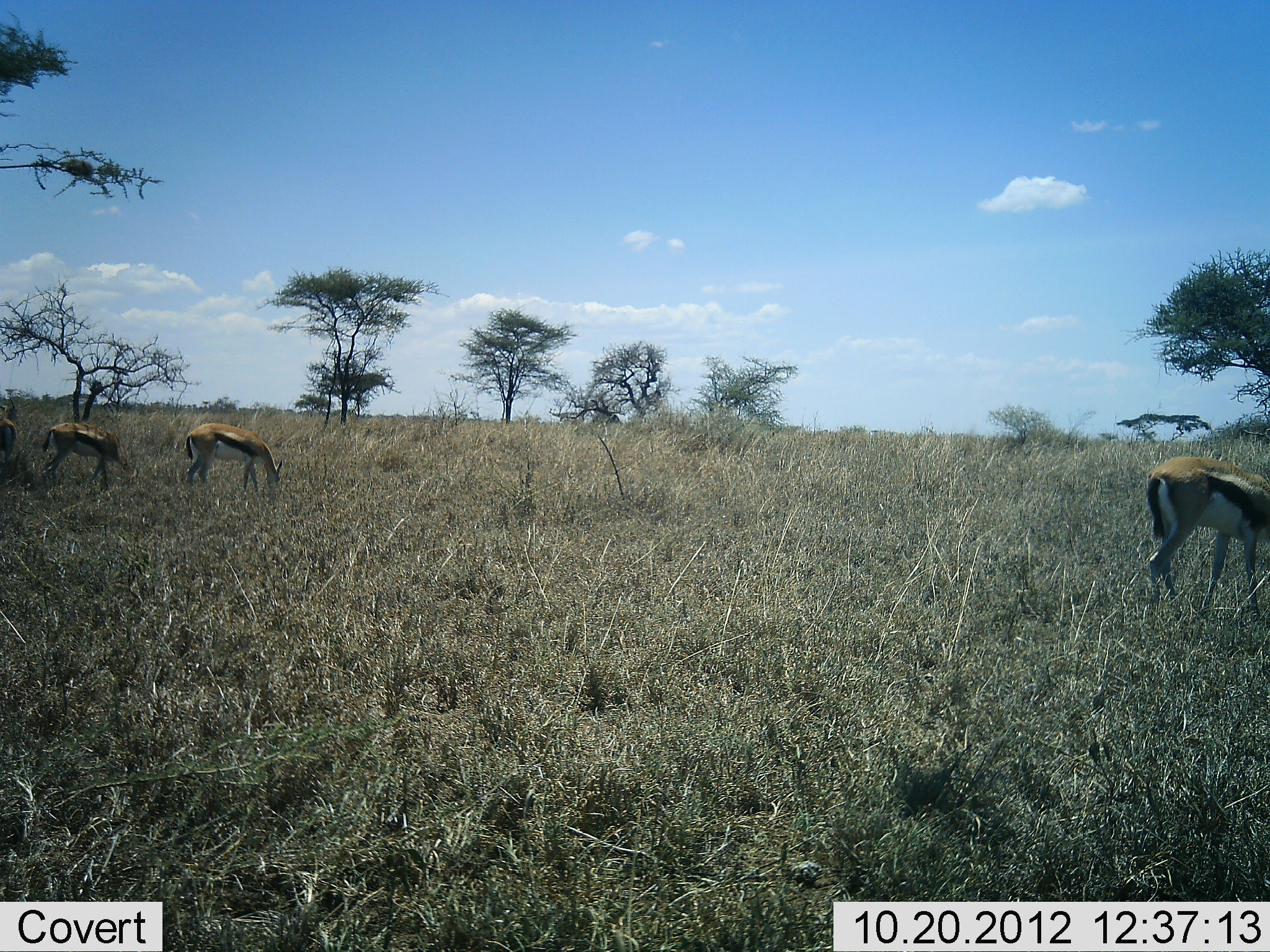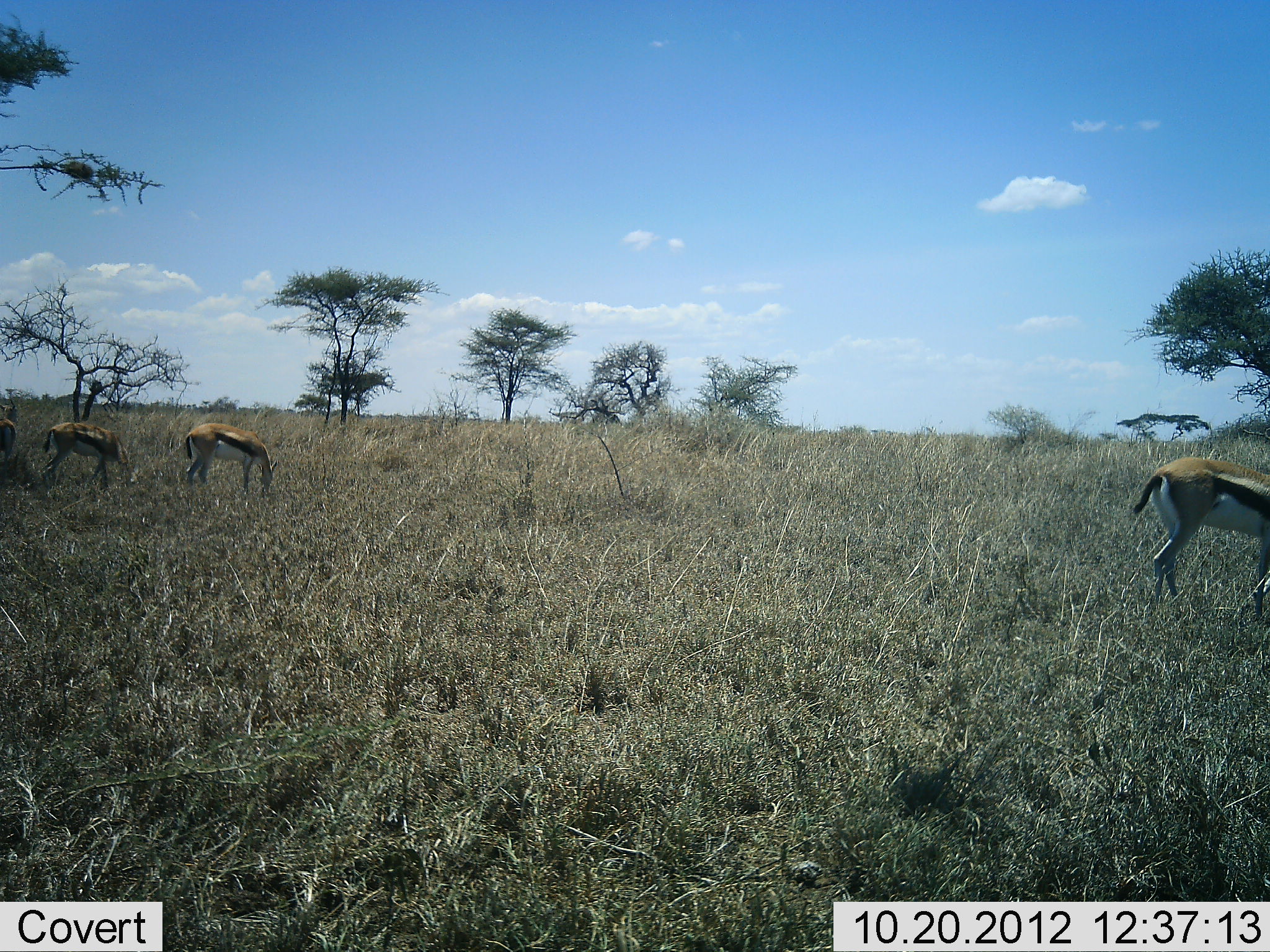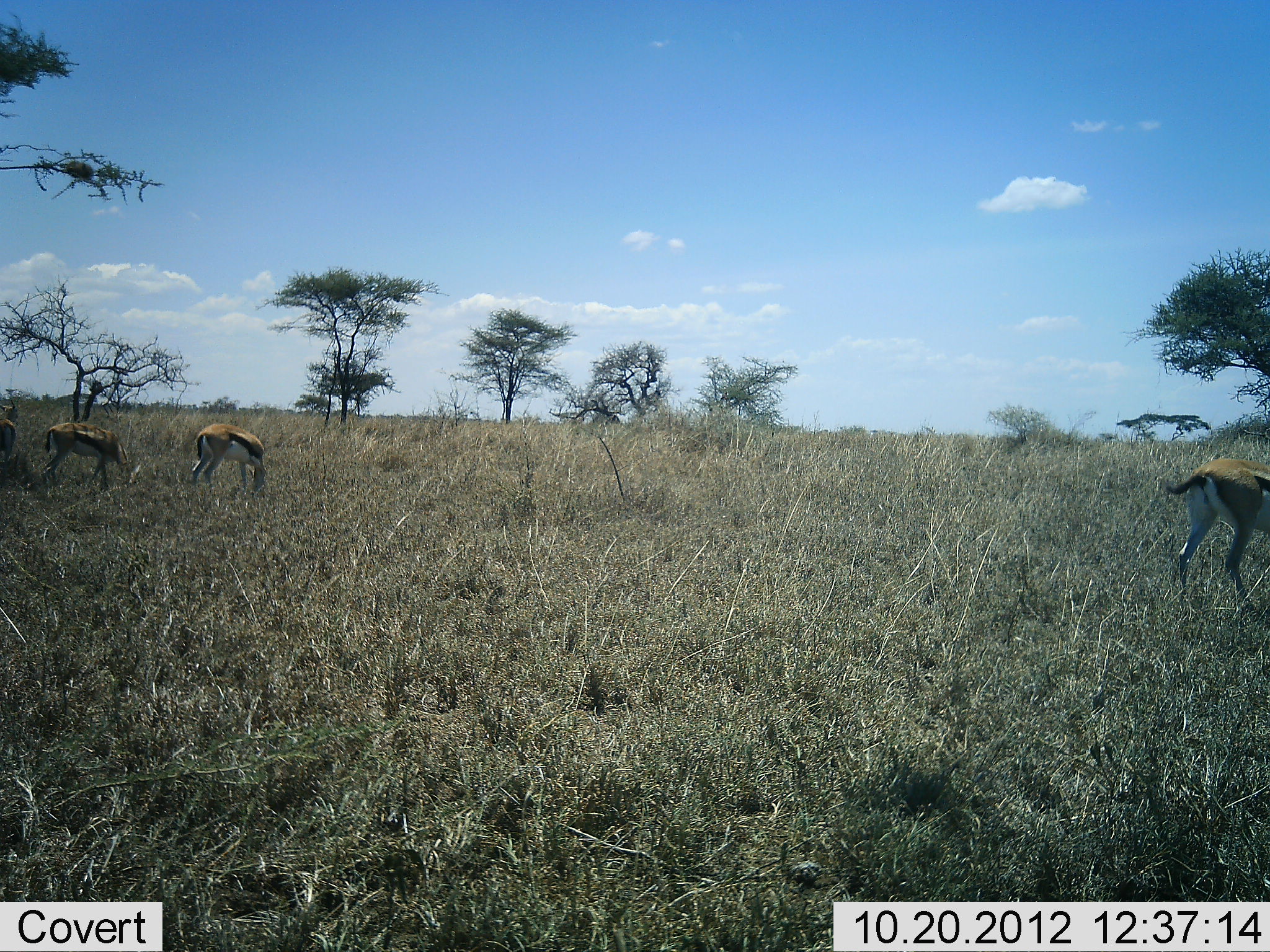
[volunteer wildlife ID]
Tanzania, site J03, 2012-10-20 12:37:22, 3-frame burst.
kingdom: Animalia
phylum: Chordata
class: Mammalia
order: Artiodactyla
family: Bovidae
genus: Eudorcas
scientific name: Eudorcas thomsonii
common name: thomson's gazelle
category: gazellethomsons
Gazellethomsons (thomson's gazelle) (Eudorcas thomsonii), count 3. Behavior (volunteer vote fractions): standing 50%, resting 0%, moving 0%, interacting 0%. Young present (vote fraction): 0%. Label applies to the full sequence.